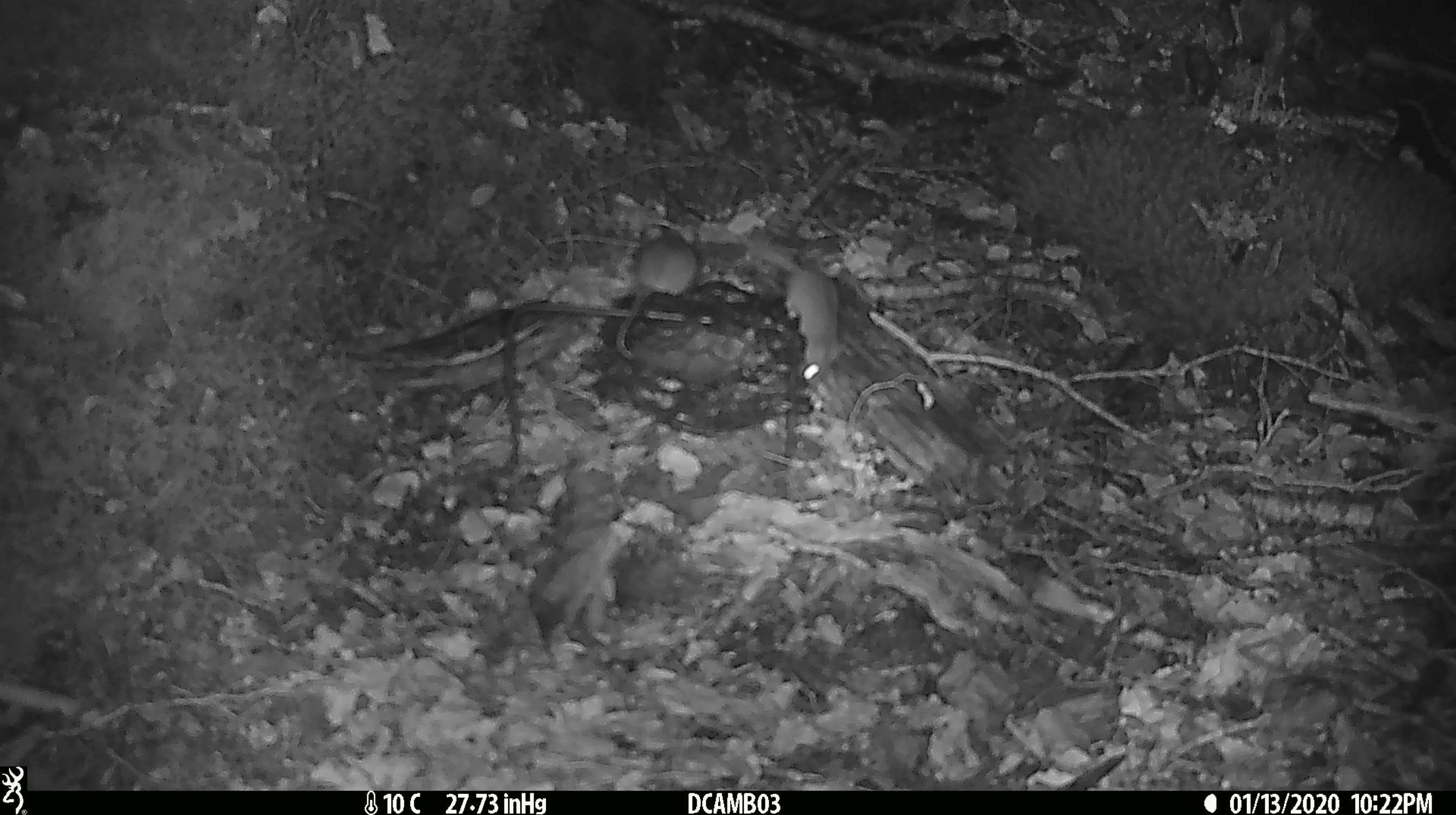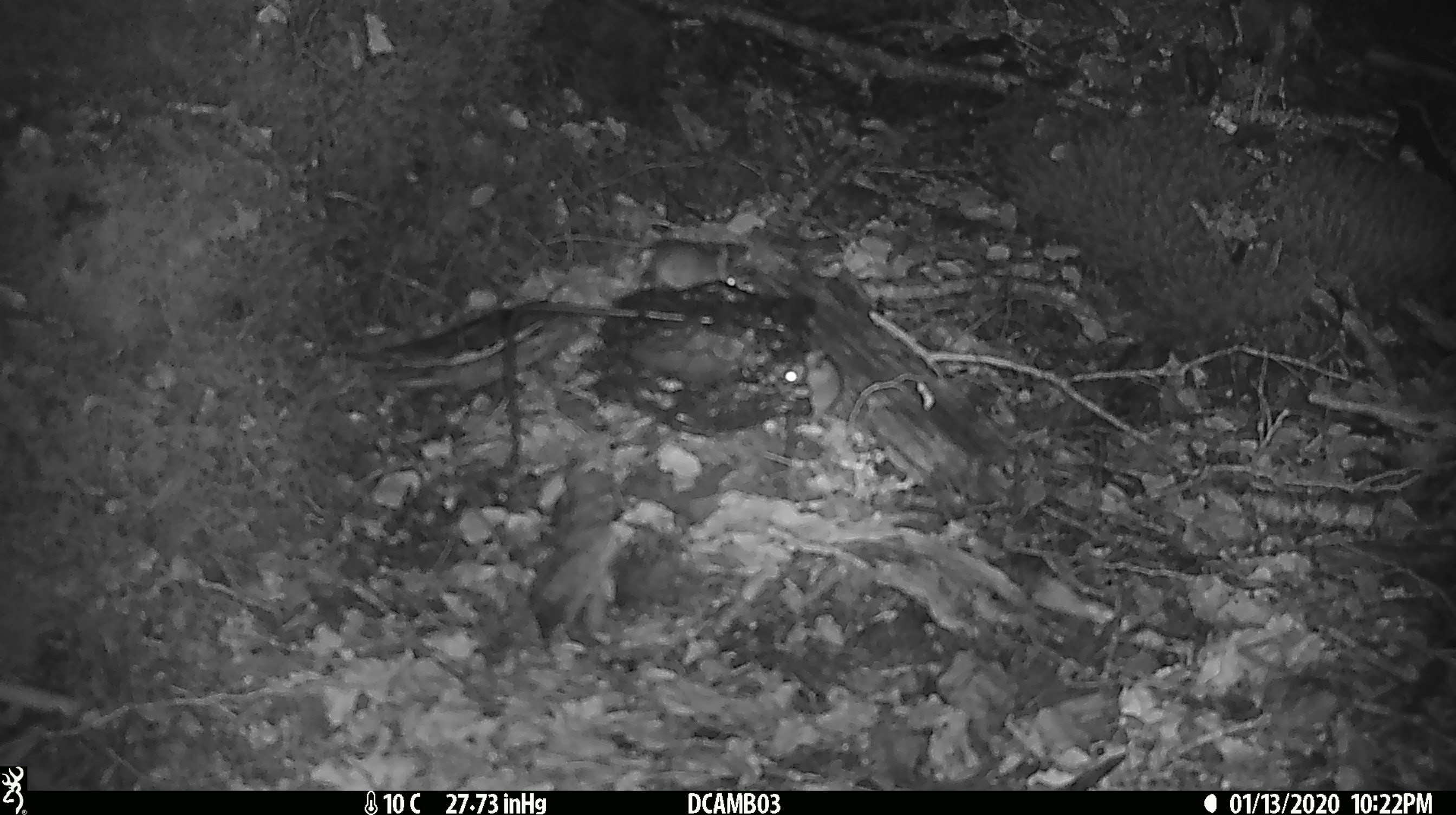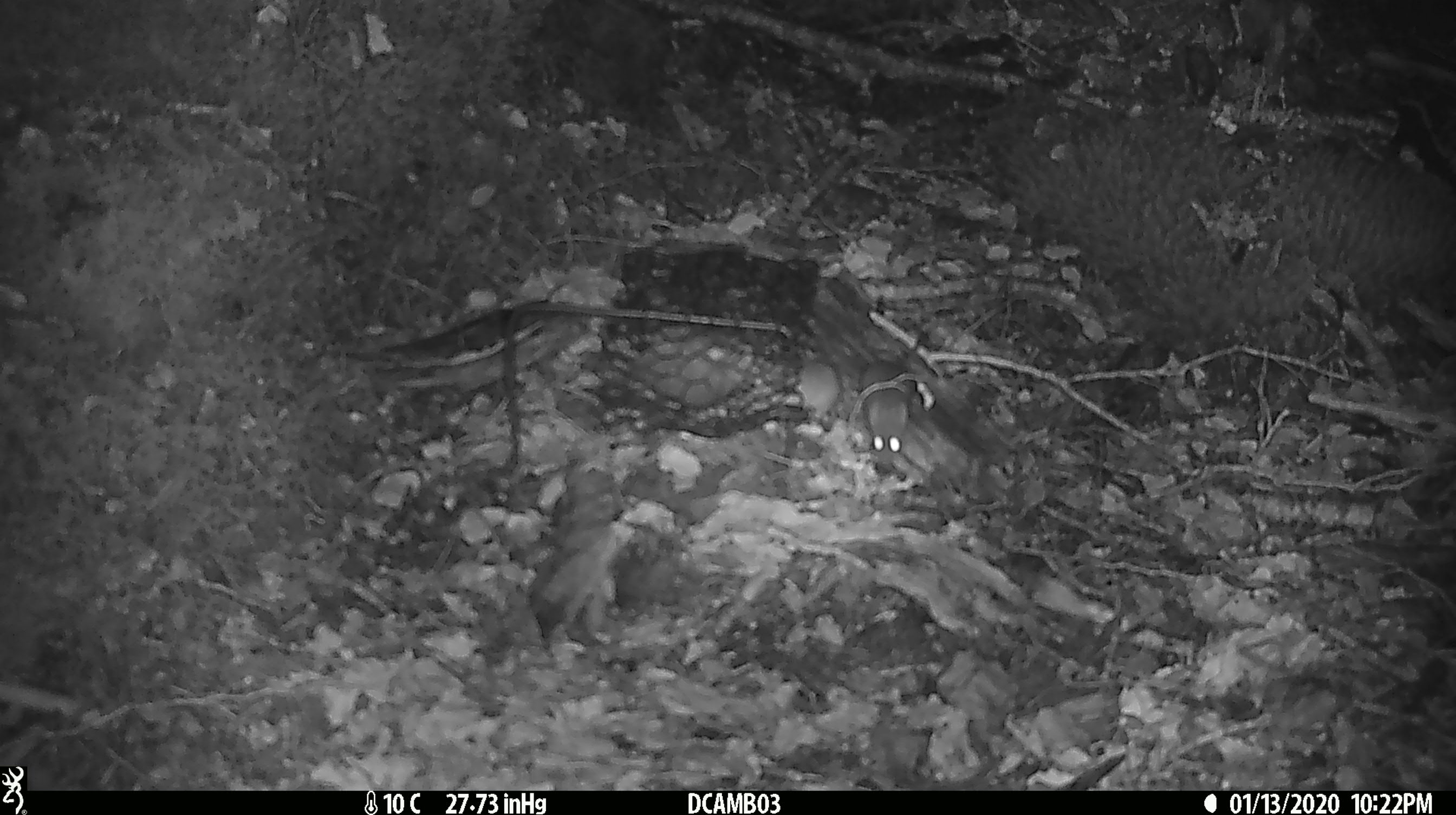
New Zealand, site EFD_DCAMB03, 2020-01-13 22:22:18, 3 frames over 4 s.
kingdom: Animalia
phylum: Chordata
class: Mammalia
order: Rodentia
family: Muridae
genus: Mus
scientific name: Mus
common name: mouse